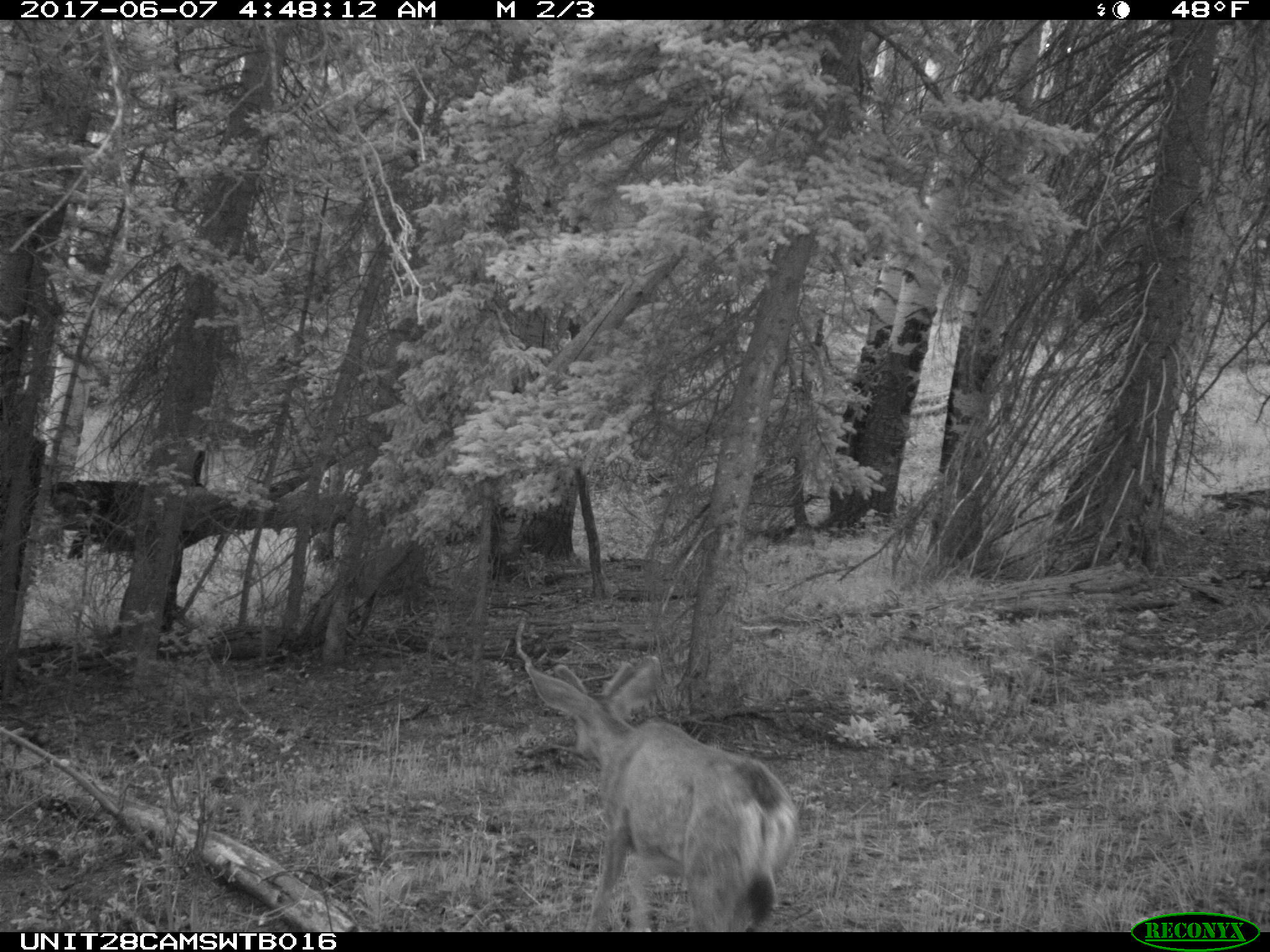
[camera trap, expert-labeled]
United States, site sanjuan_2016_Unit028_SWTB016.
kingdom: Animalia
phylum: Chordata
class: Mammalia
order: Artiodactyla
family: Cervidae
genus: Odocoileus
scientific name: Odocoileus hemionus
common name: mule deer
Odocoileus hemionus (mule deer).